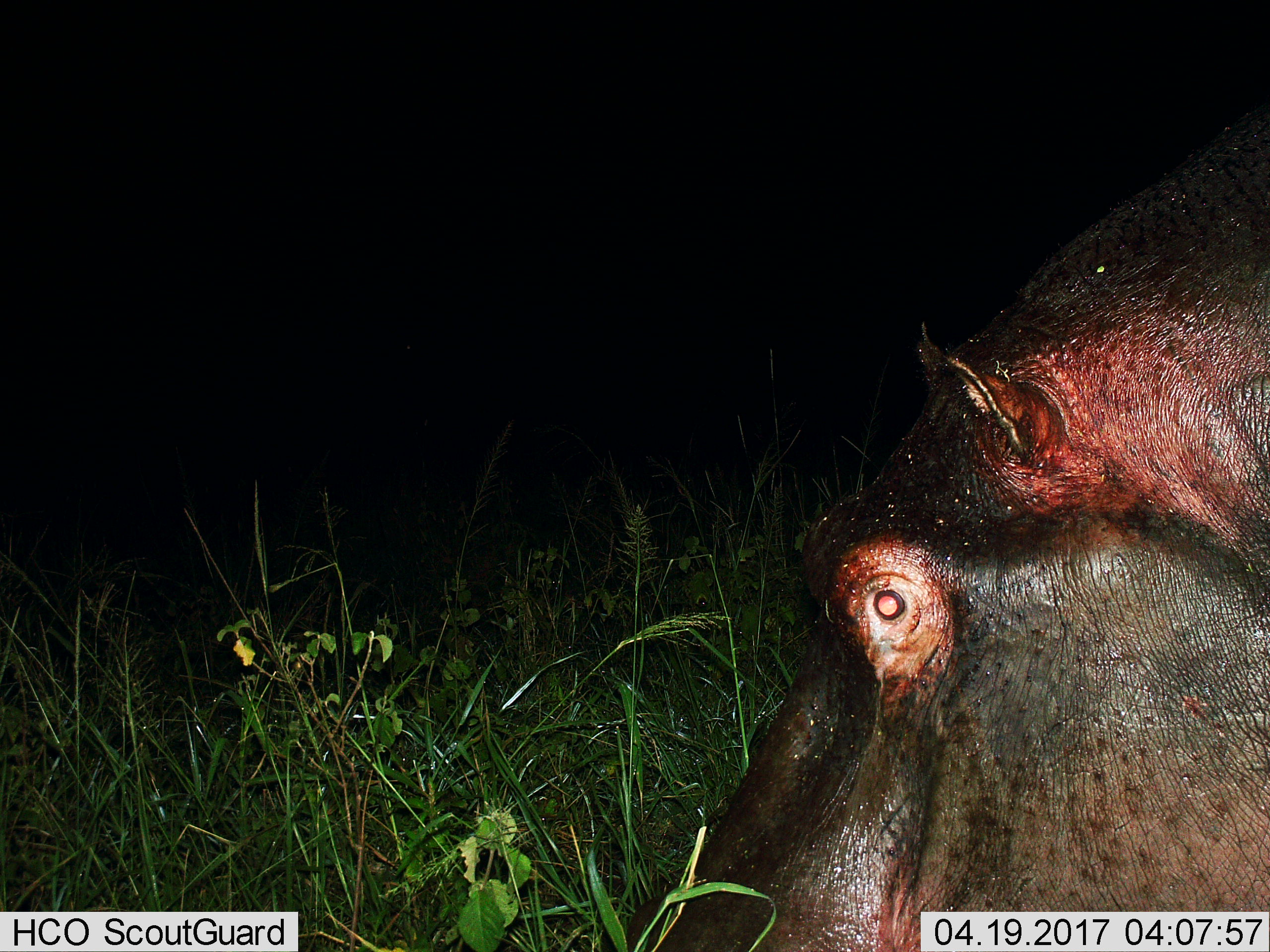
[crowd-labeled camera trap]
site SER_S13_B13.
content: unidentified animal